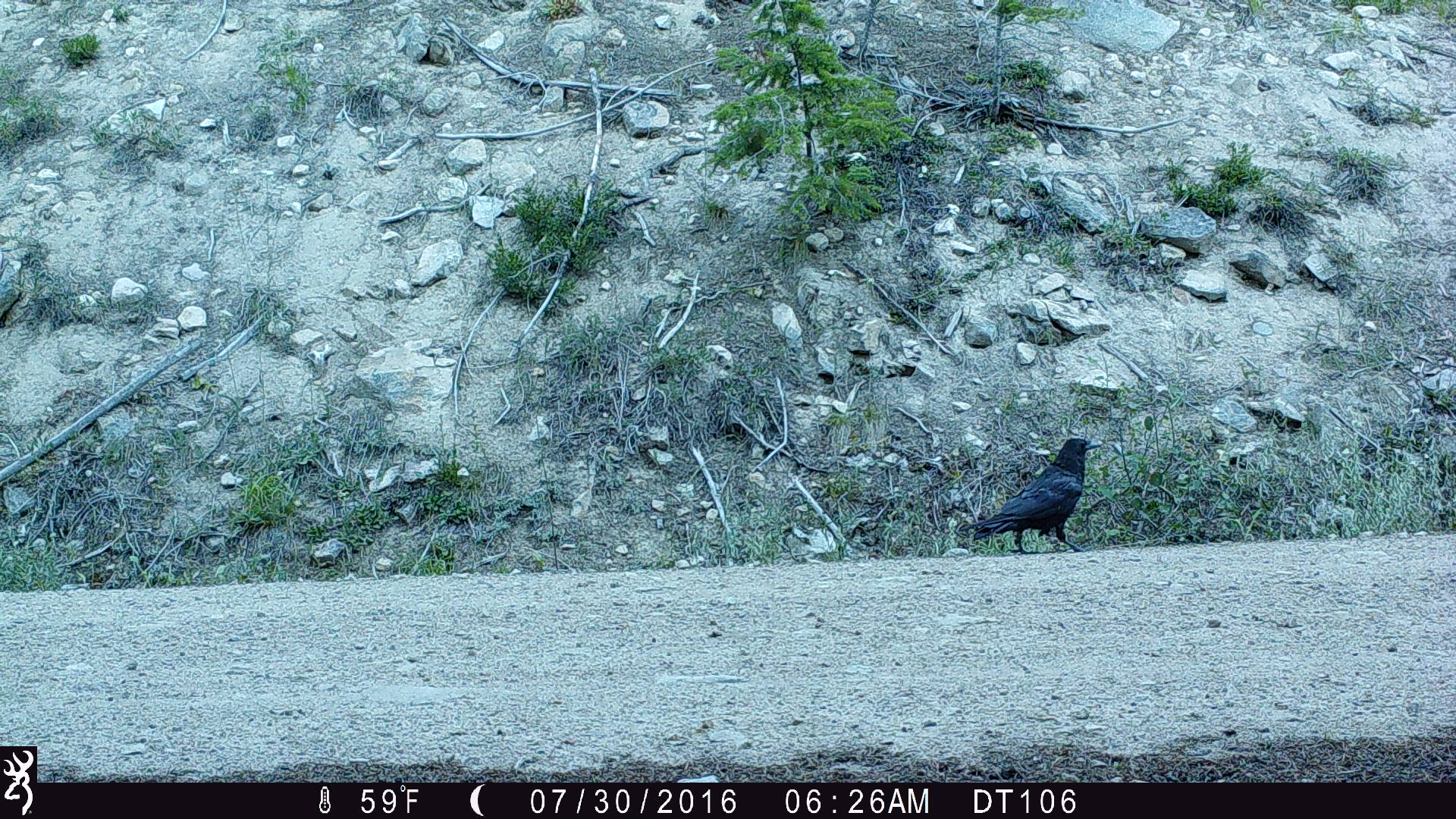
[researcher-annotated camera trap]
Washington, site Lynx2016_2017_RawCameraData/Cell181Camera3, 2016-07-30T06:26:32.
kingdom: Animalia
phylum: Chordata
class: Aves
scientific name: Aves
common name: birds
Aves (birds). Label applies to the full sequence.